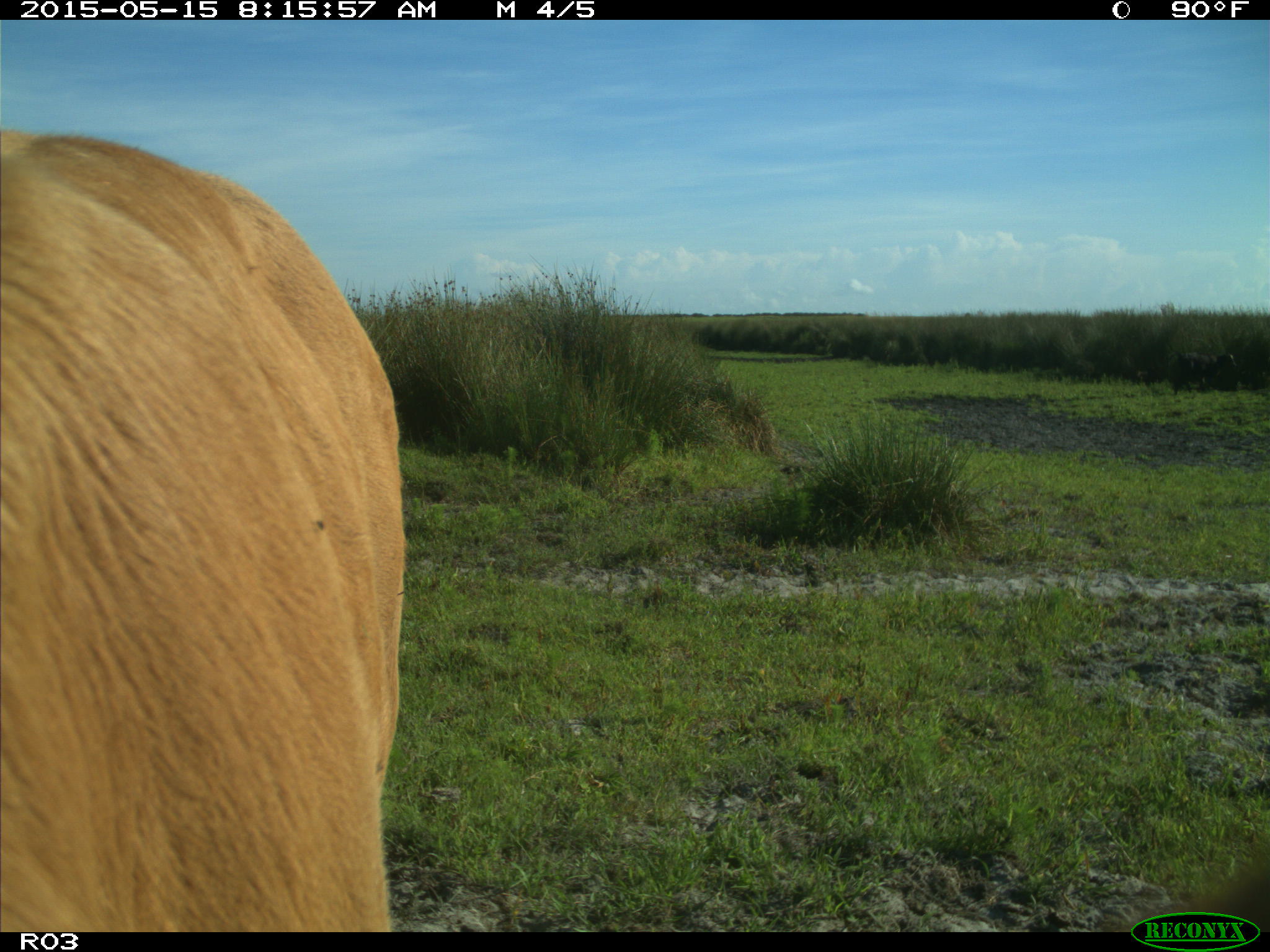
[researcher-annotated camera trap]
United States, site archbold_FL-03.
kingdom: Animalia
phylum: Chordata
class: Mammalia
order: Artiodactyla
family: Bovidae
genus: Bos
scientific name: Bos taurus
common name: domestic cow